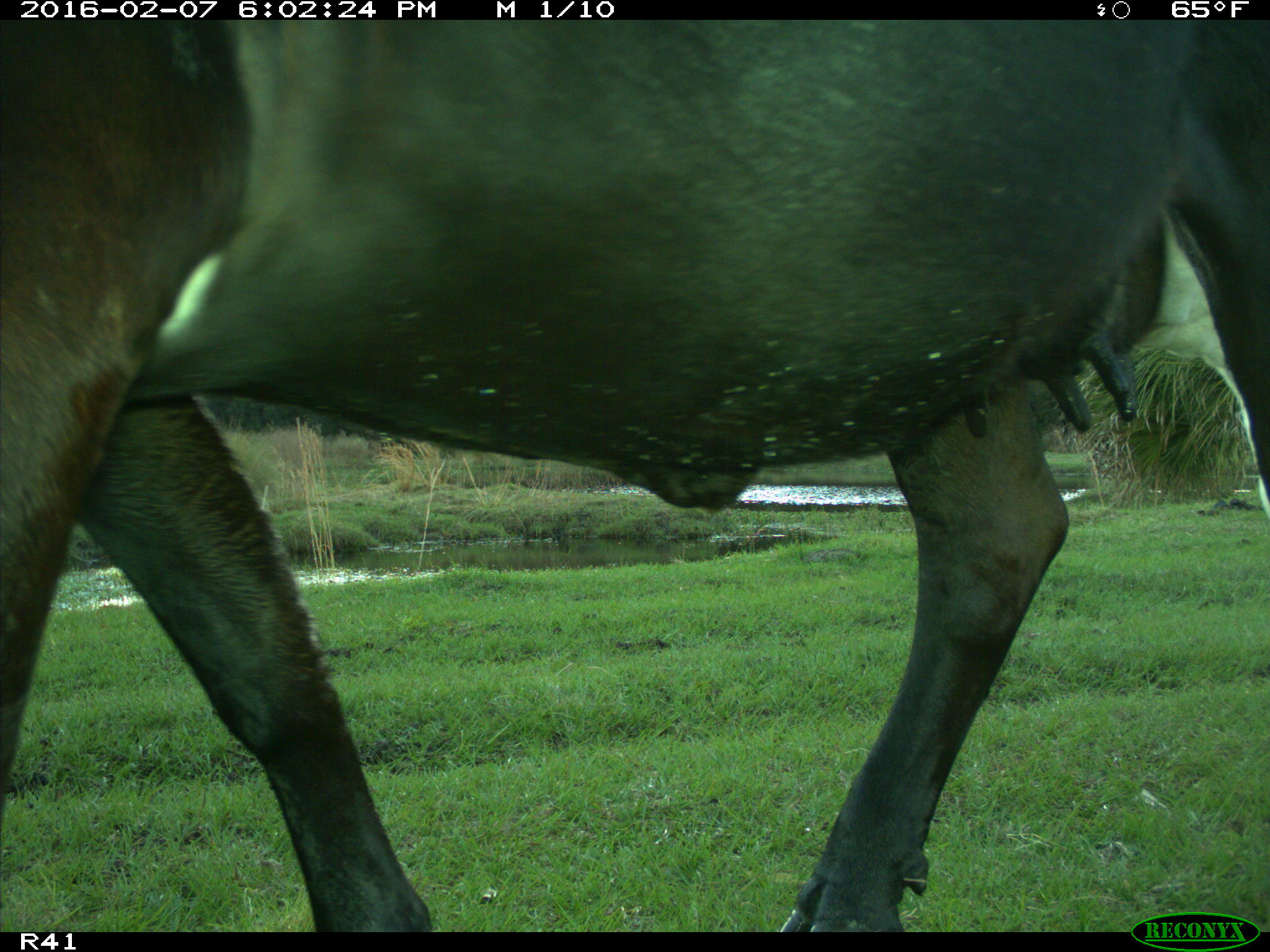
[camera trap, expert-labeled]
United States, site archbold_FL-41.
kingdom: Animalia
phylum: Chordata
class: Mammalia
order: Artiodactyla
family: Bovidae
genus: Bos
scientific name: Bos taurus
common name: domestic cow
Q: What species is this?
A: Bos taurus (domestic cow).